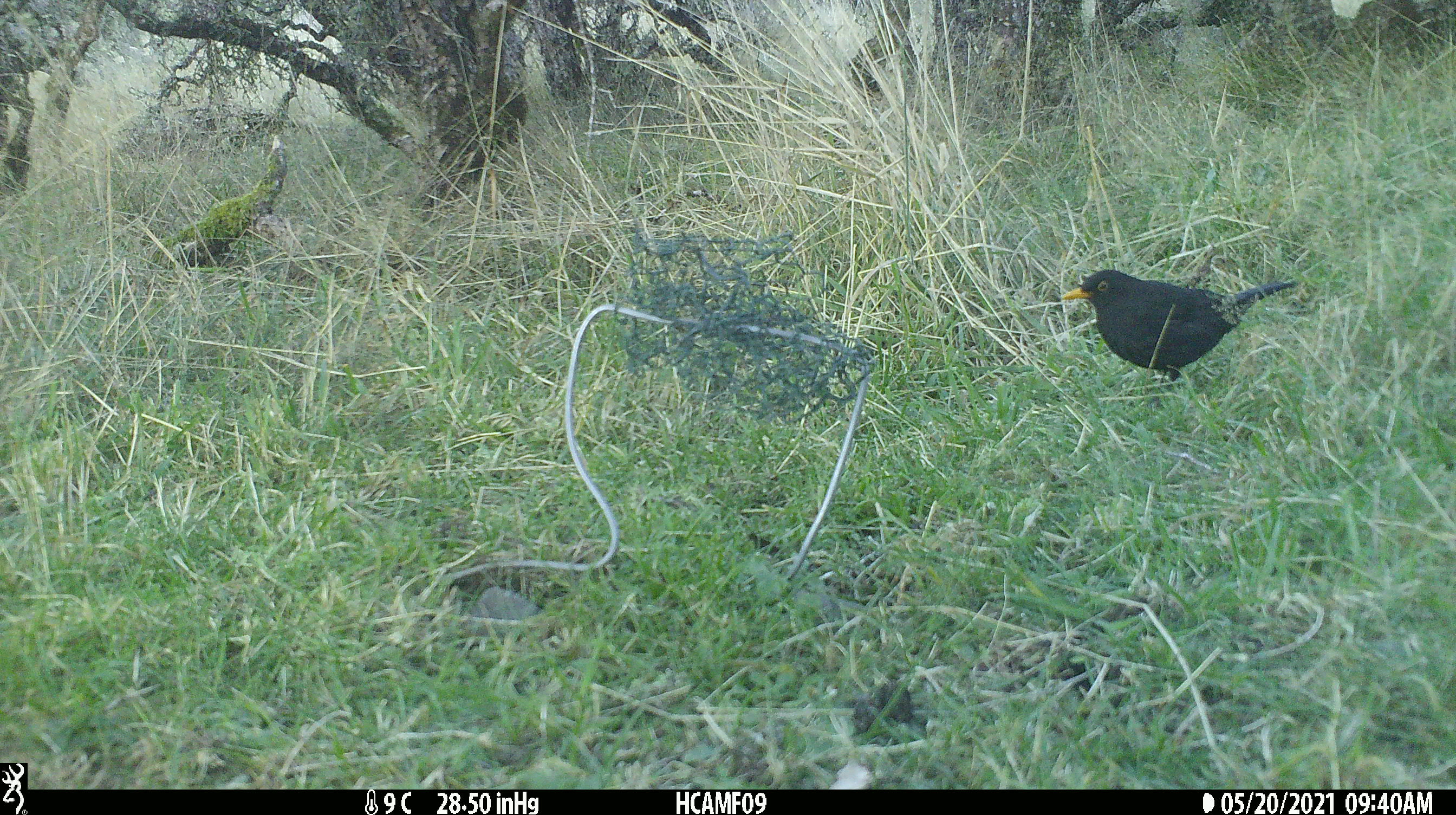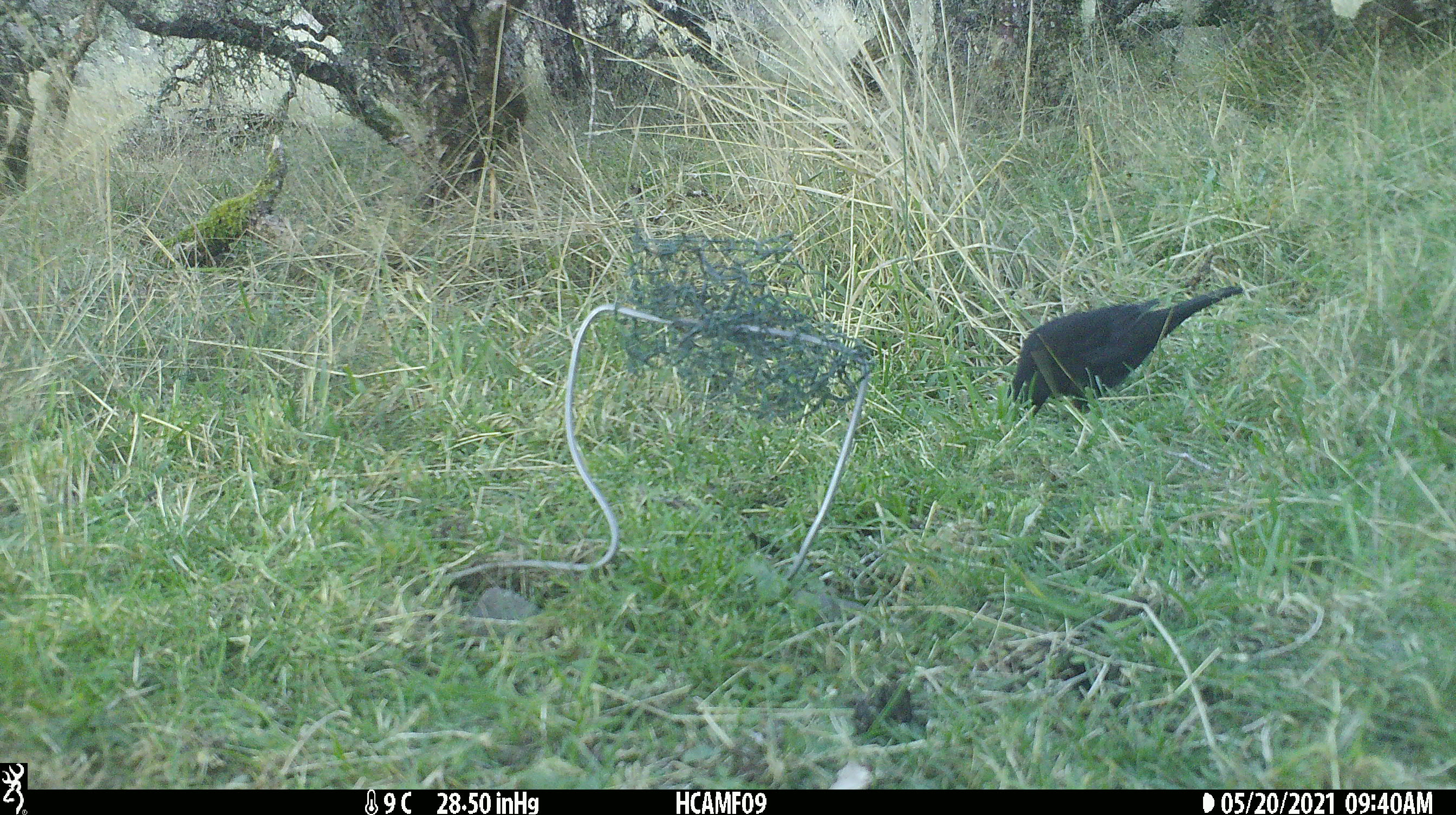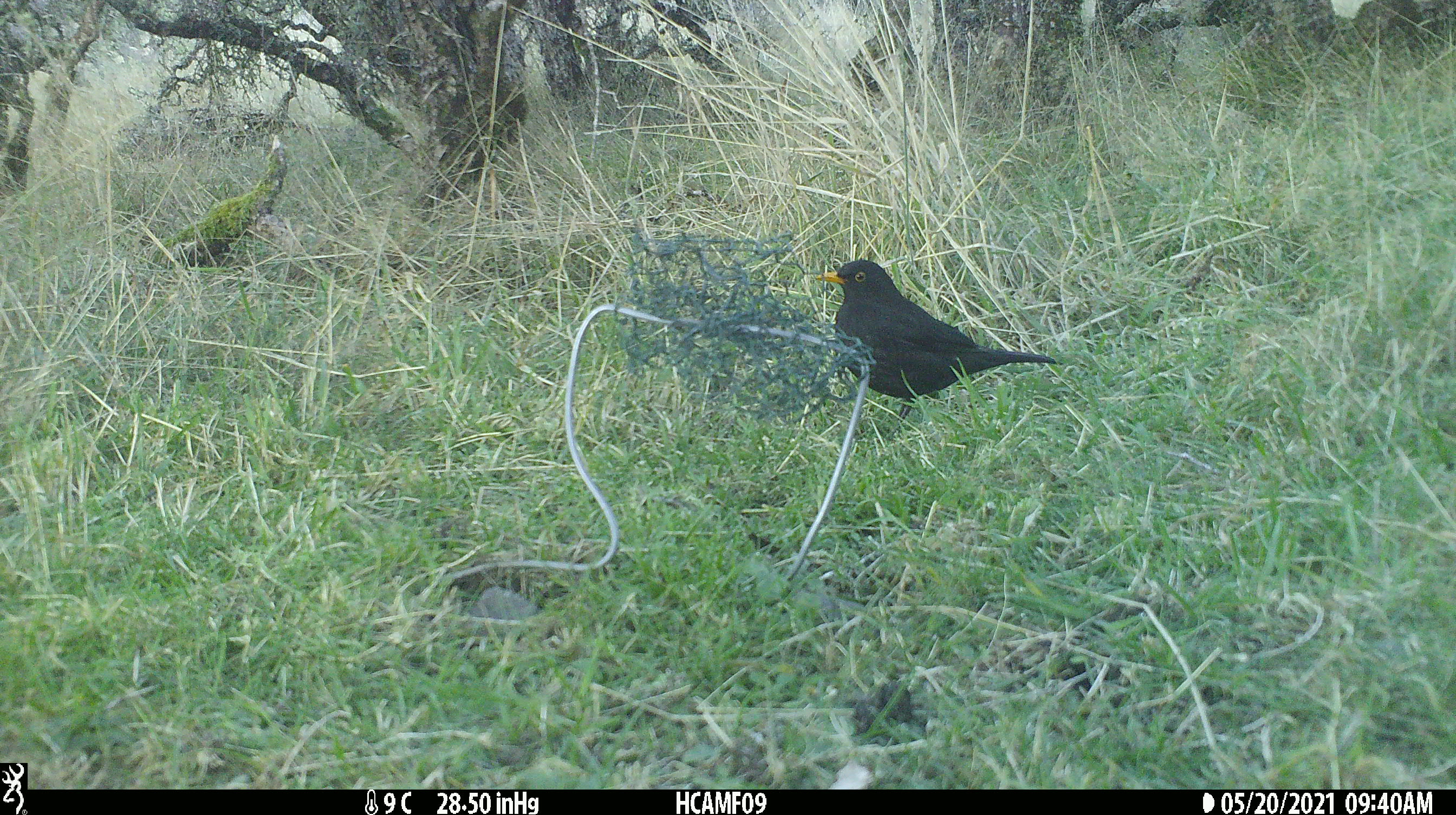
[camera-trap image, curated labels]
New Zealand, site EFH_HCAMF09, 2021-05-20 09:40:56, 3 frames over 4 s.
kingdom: Animalia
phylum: Chordata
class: Aves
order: Passeriformes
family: Turdidae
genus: Turdus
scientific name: Turdus merula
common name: eurasian blackbird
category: blackbird